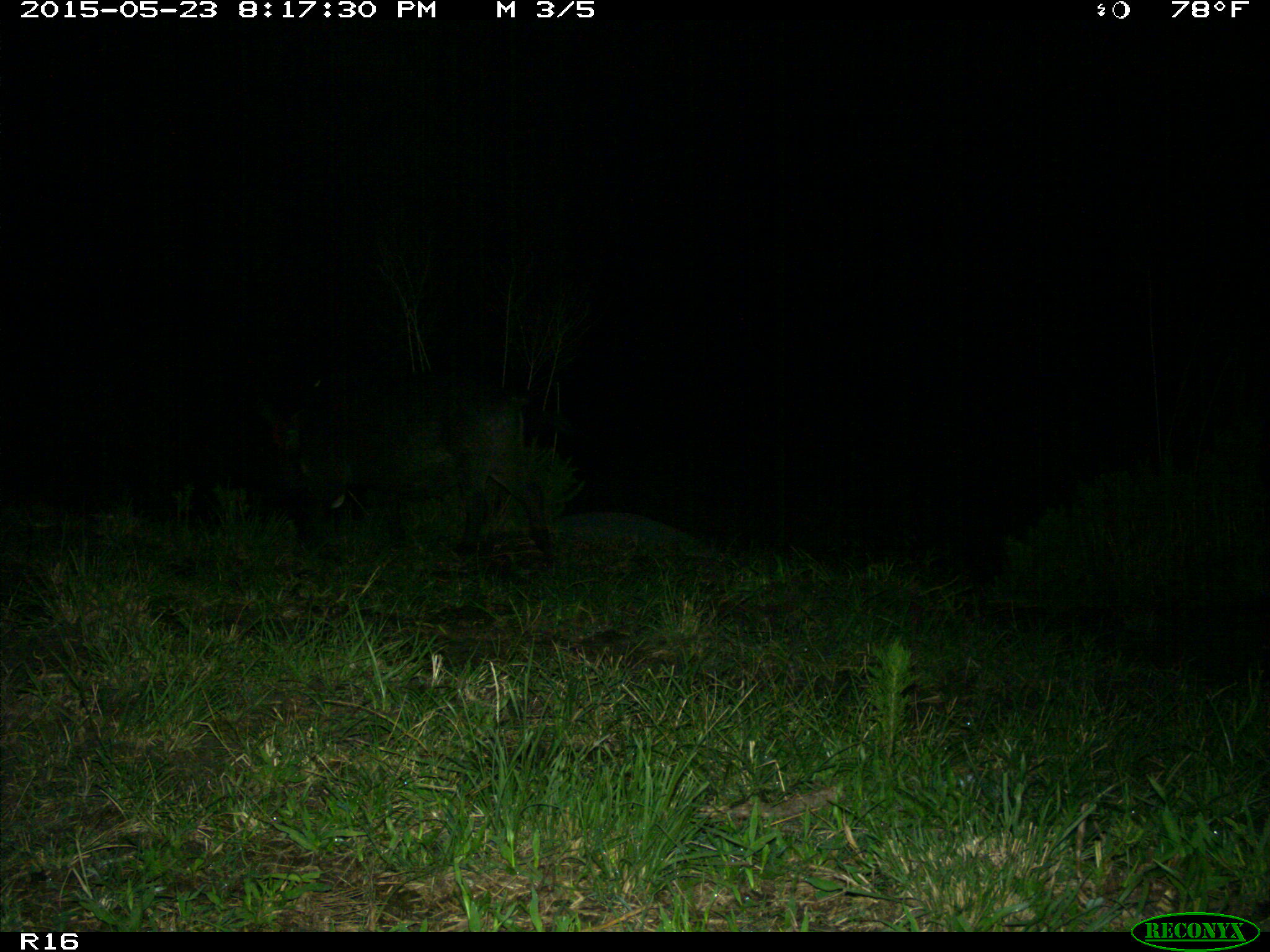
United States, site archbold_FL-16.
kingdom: Animalia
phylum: Chordata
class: Mammalia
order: Artiodactyla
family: Suidae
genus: Sus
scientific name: Sus scrofa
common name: wild boar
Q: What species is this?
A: Sus scrofa (wild boar).